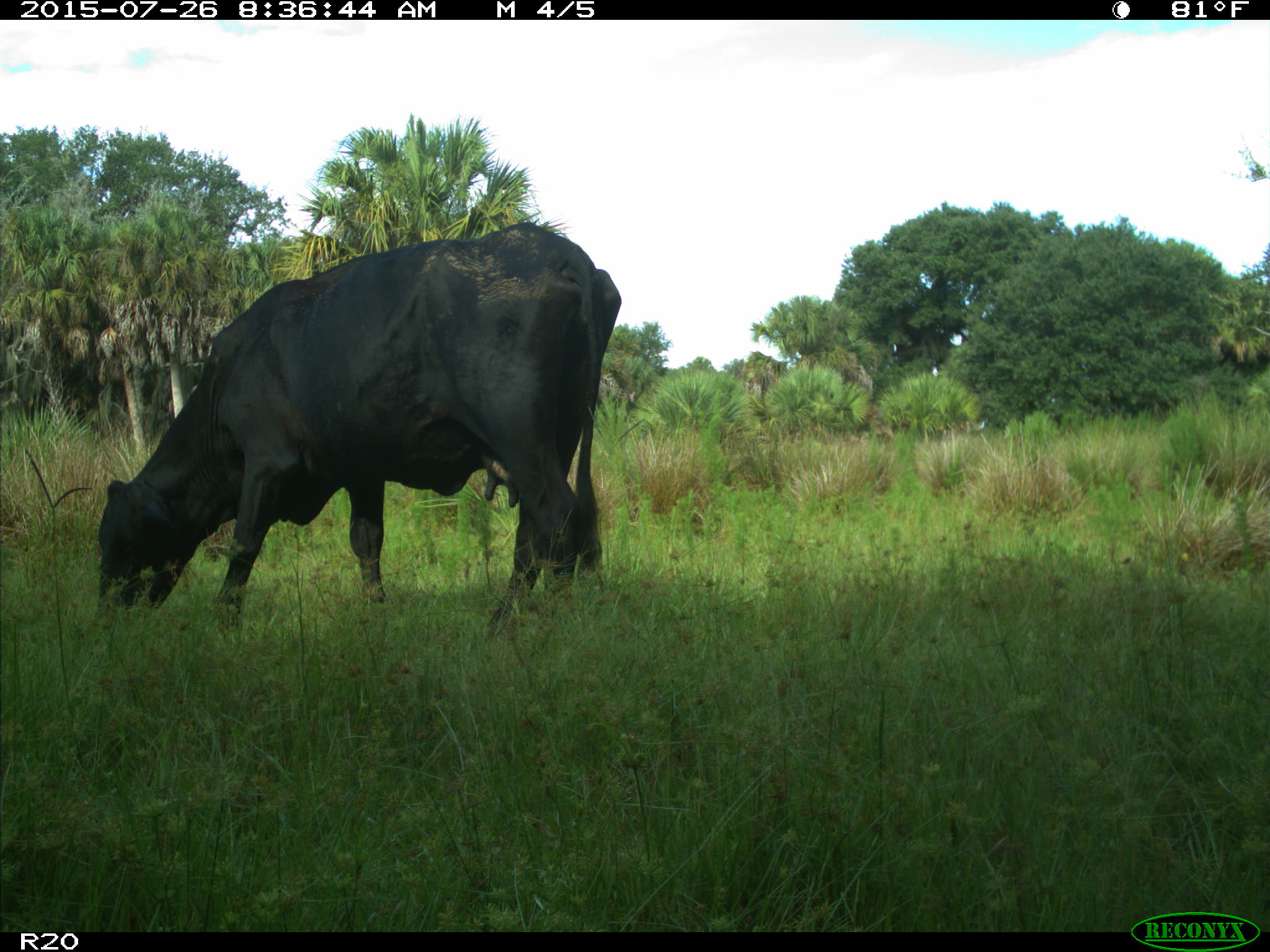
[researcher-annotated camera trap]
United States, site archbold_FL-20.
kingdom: Animalia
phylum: Chordata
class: Mammalia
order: Artiodactyla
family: Bovidae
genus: Bos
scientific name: Bos taurus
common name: domestic cow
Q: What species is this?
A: Bos taurus (domestic cow).